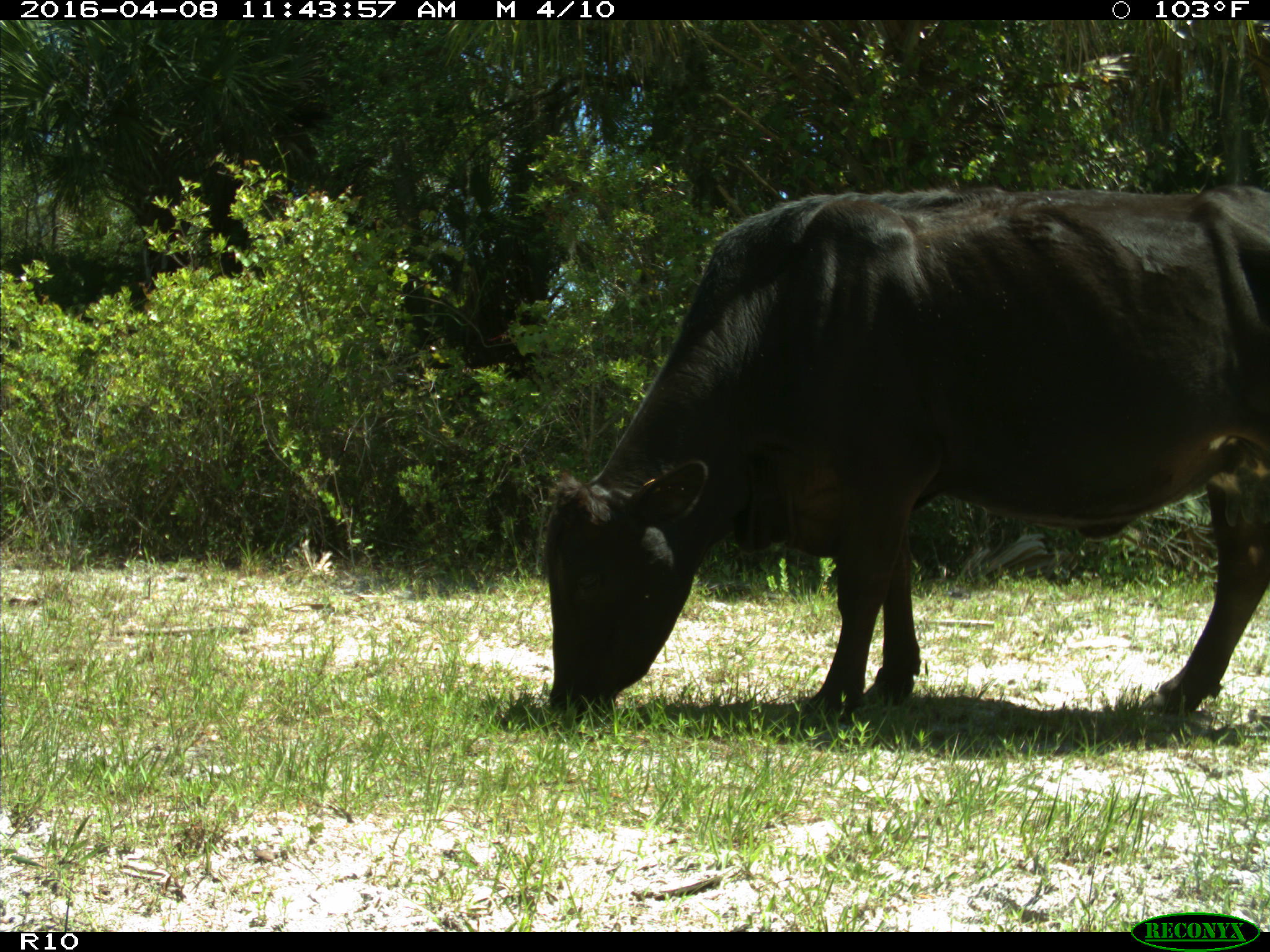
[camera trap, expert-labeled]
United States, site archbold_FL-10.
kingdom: Animalia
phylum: Chordata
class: Mammalia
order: Artiodactyla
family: Bovidae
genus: Bos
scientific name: Bos taurus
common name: domestic cow